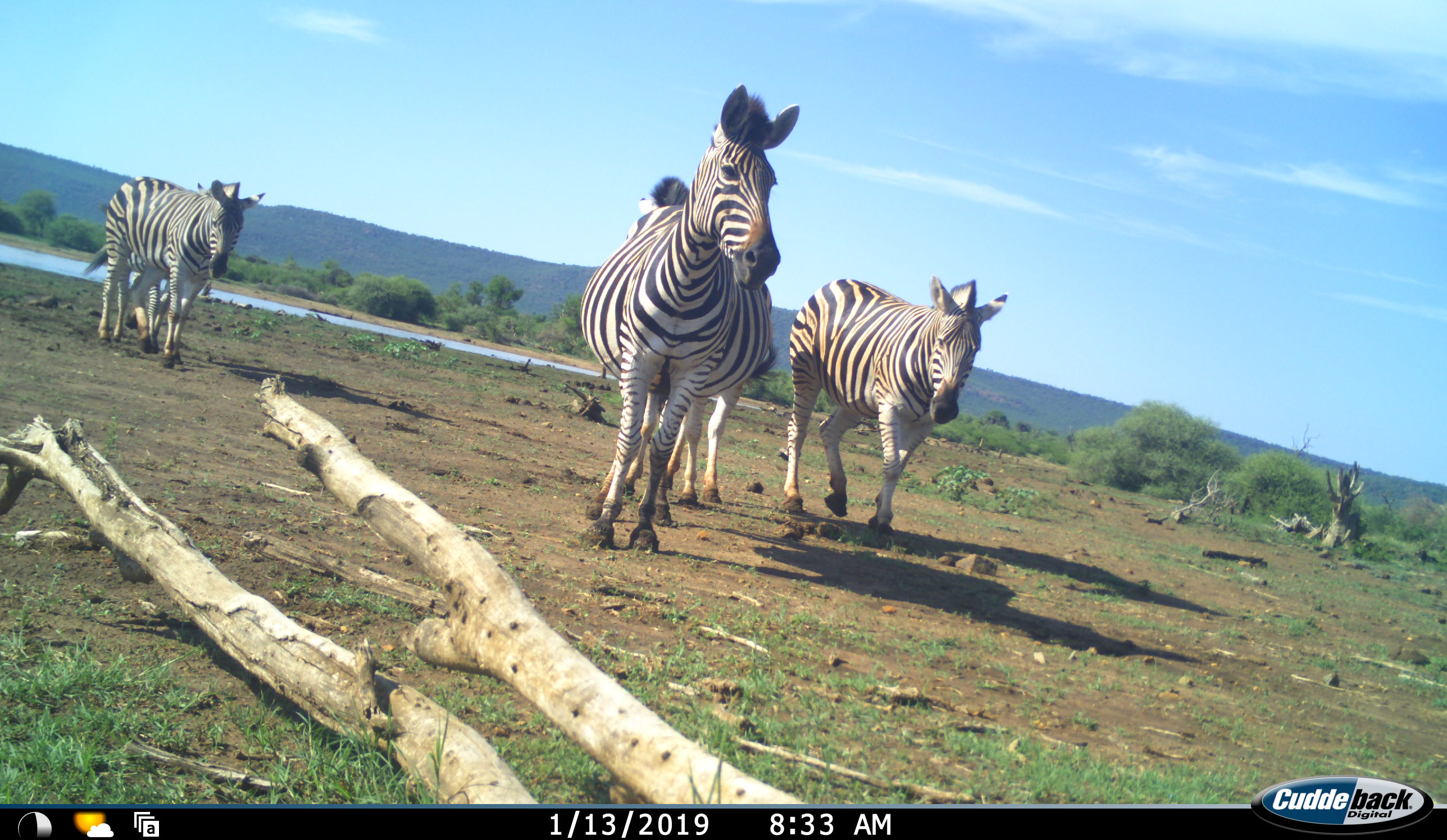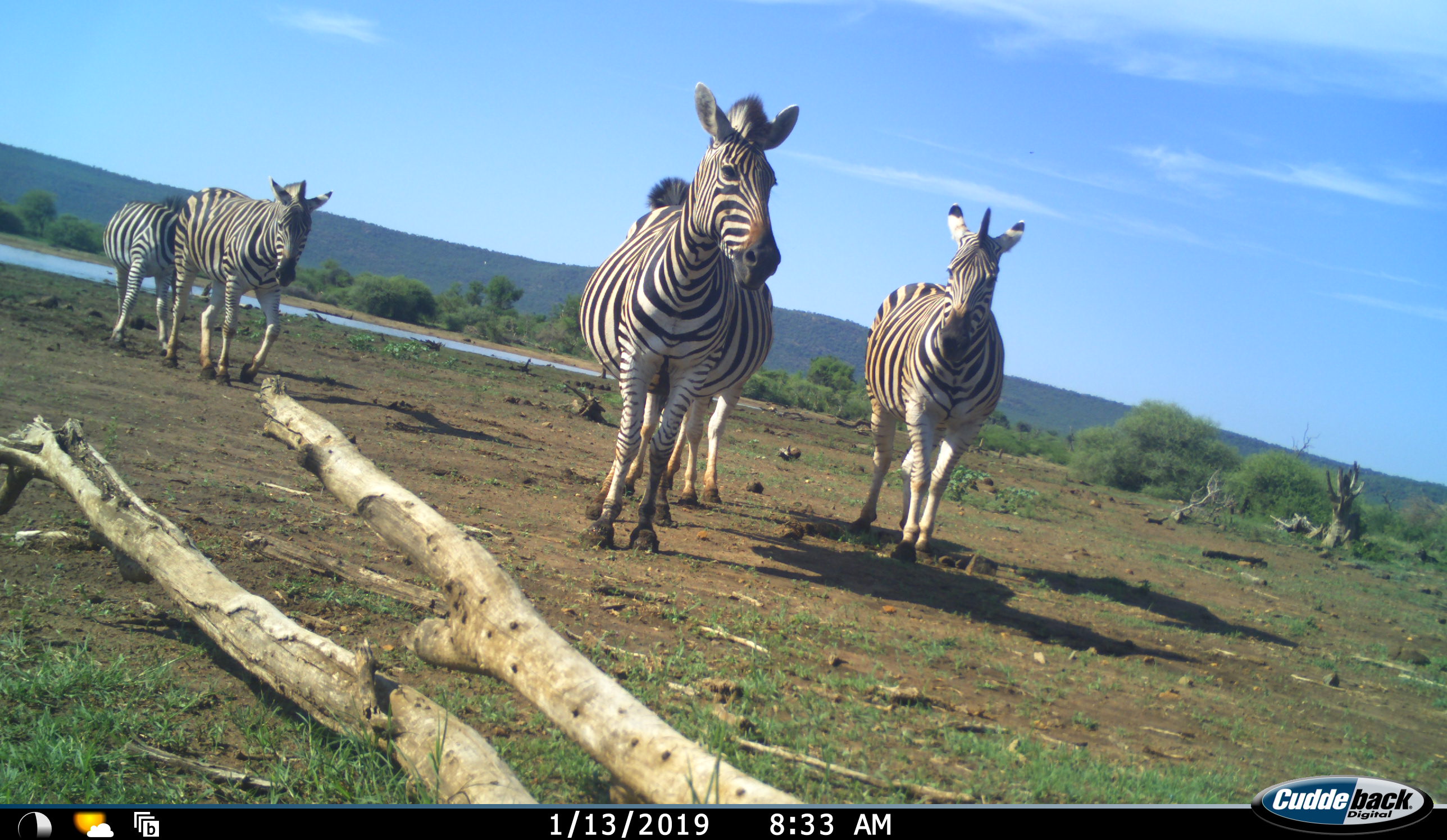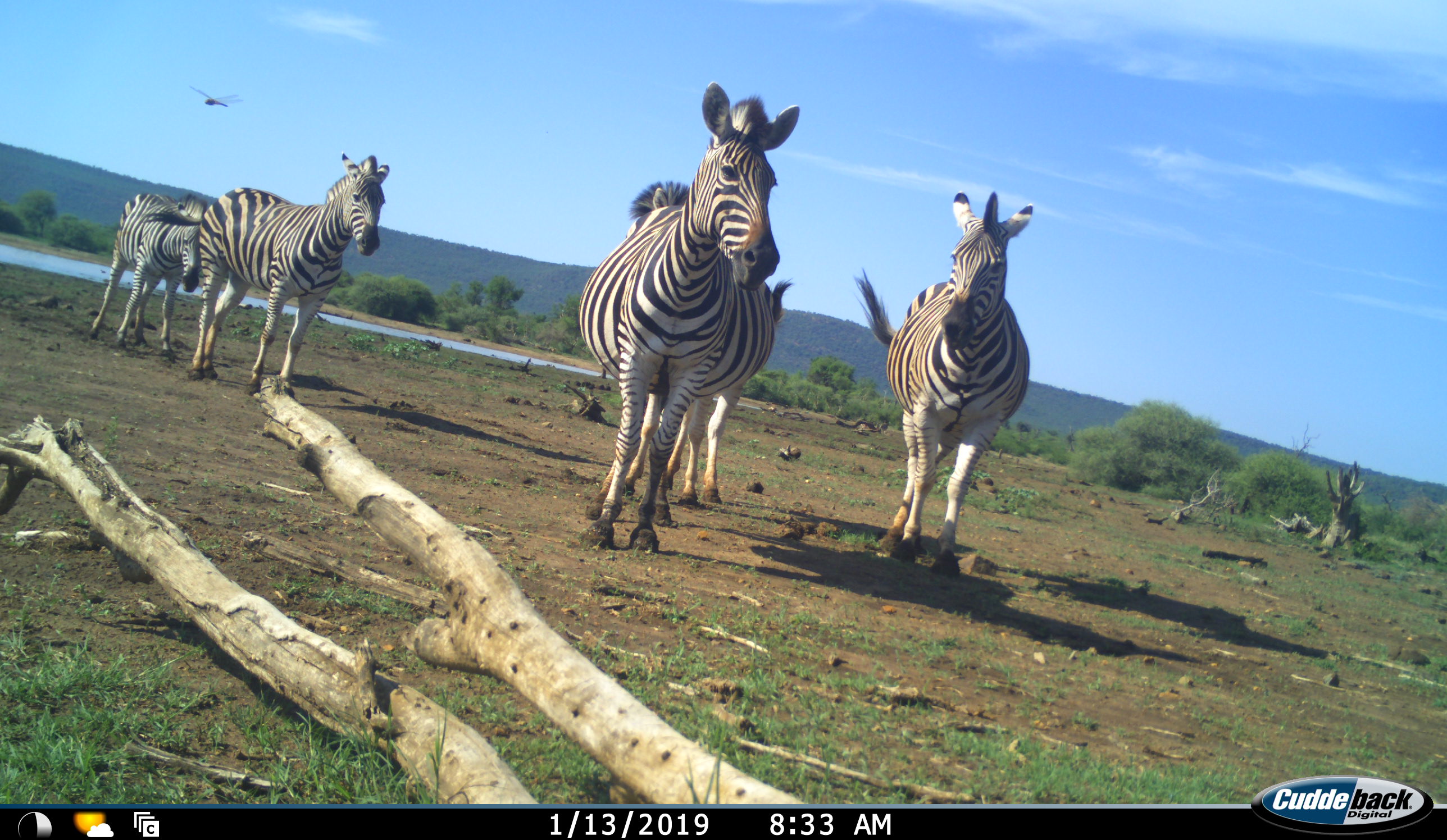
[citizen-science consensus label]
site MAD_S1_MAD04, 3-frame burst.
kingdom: Animalia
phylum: Chordata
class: Mammalia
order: Perissodactyla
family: Equidae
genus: Equus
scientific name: Equus quagga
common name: plains zebra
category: zebraplains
Zebraplains (plains zebra) (Equus quagga), count 5. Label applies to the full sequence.